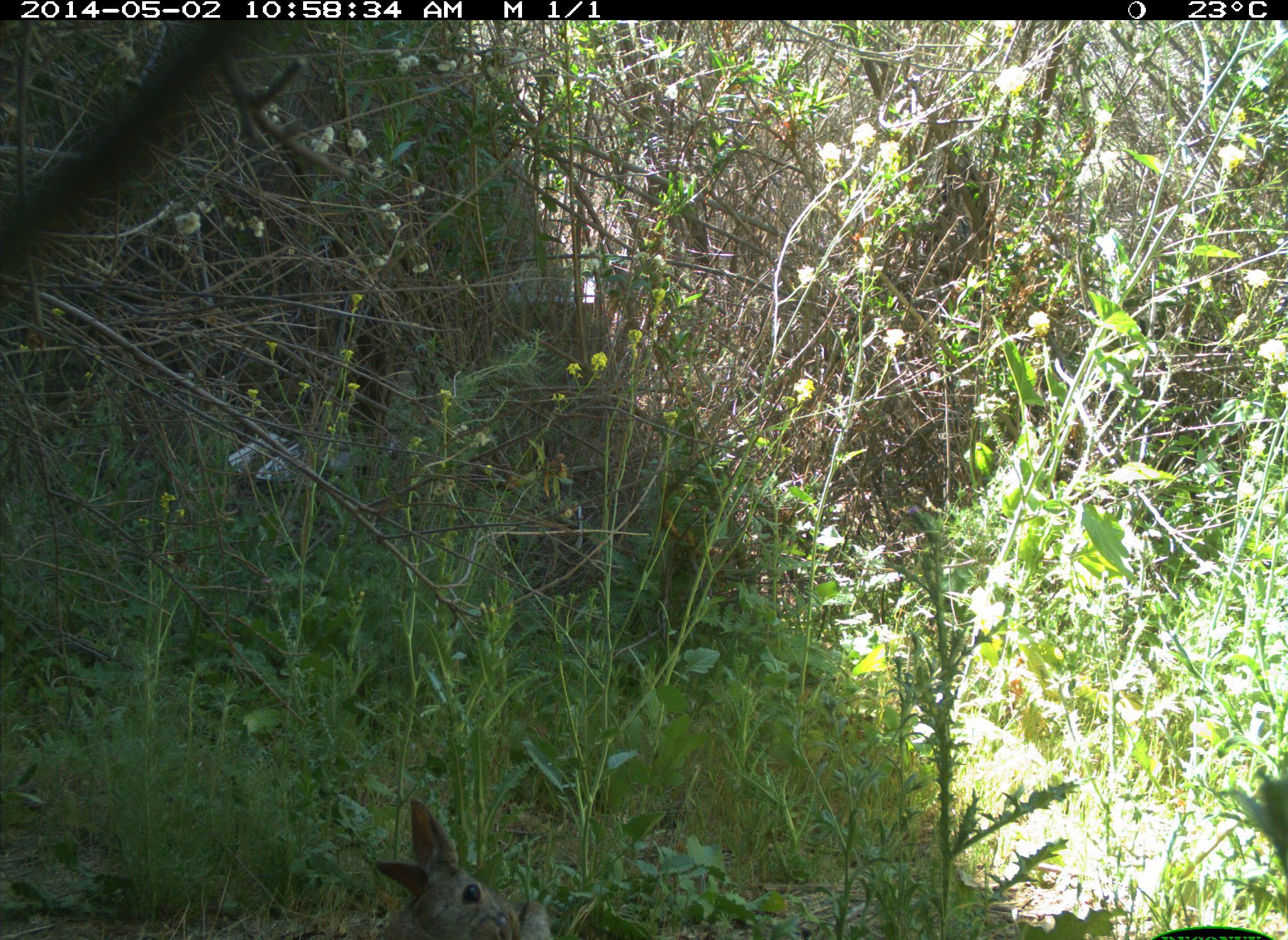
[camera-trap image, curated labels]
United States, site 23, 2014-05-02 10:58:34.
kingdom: Animalia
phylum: Chordata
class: Mammalia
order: Lagomorpha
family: Leporidae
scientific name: Leporidae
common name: rabbits and hares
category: rabbit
Rabbit (rabbits and hares) (Leporidae).